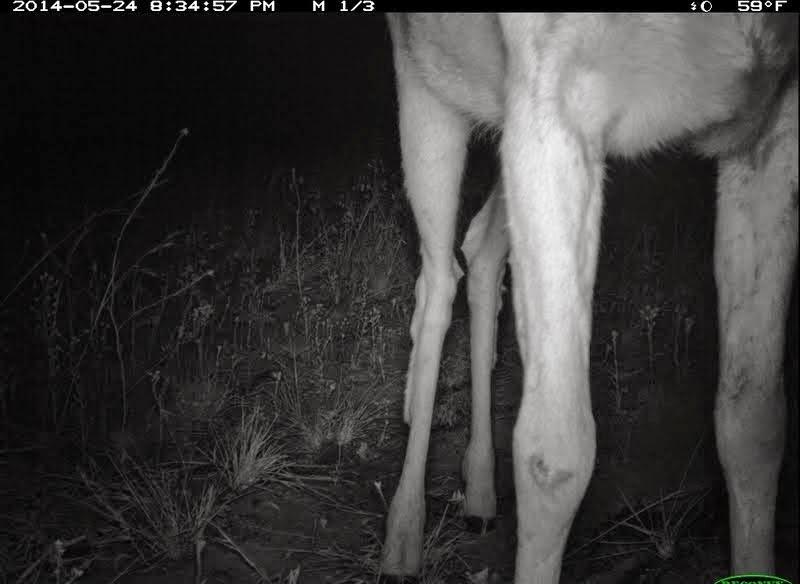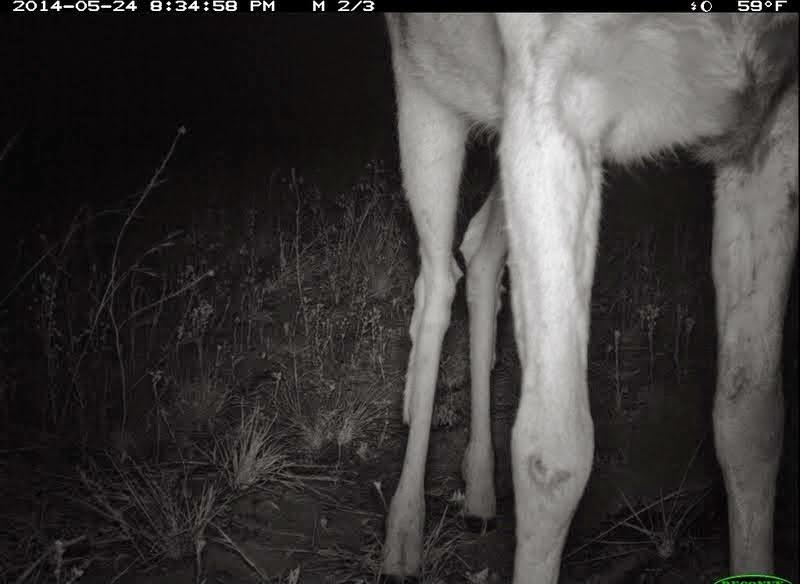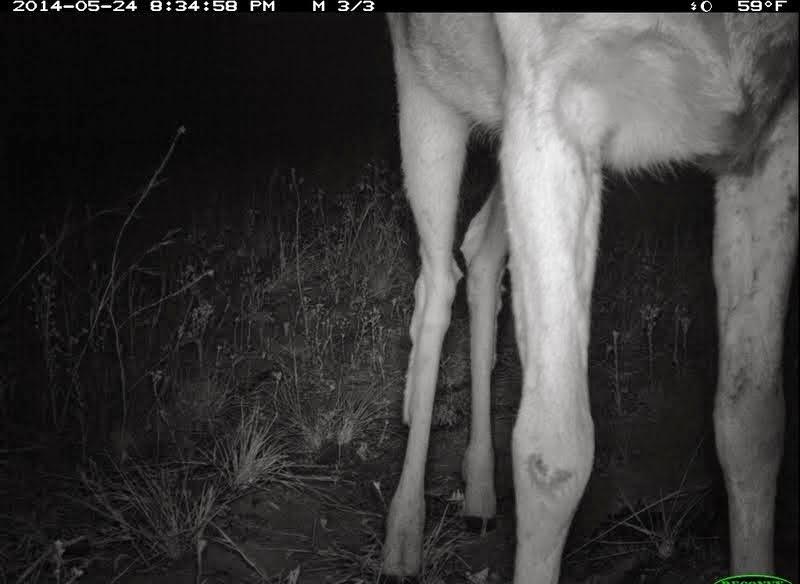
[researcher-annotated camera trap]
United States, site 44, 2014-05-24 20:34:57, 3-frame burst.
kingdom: Animalia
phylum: Chordata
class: Mammalia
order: Artiodactyla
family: Cervidae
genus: Odocoileus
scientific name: Odocoileus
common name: deer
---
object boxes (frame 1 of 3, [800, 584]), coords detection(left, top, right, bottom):
deer: detection(371, 7, 798, 584)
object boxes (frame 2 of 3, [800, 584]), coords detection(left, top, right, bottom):
deer: detection(374, 8, 799, 584)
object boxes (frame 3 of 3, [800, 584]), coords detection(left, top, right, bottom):
deer: detection(370, 13, 800, 584)